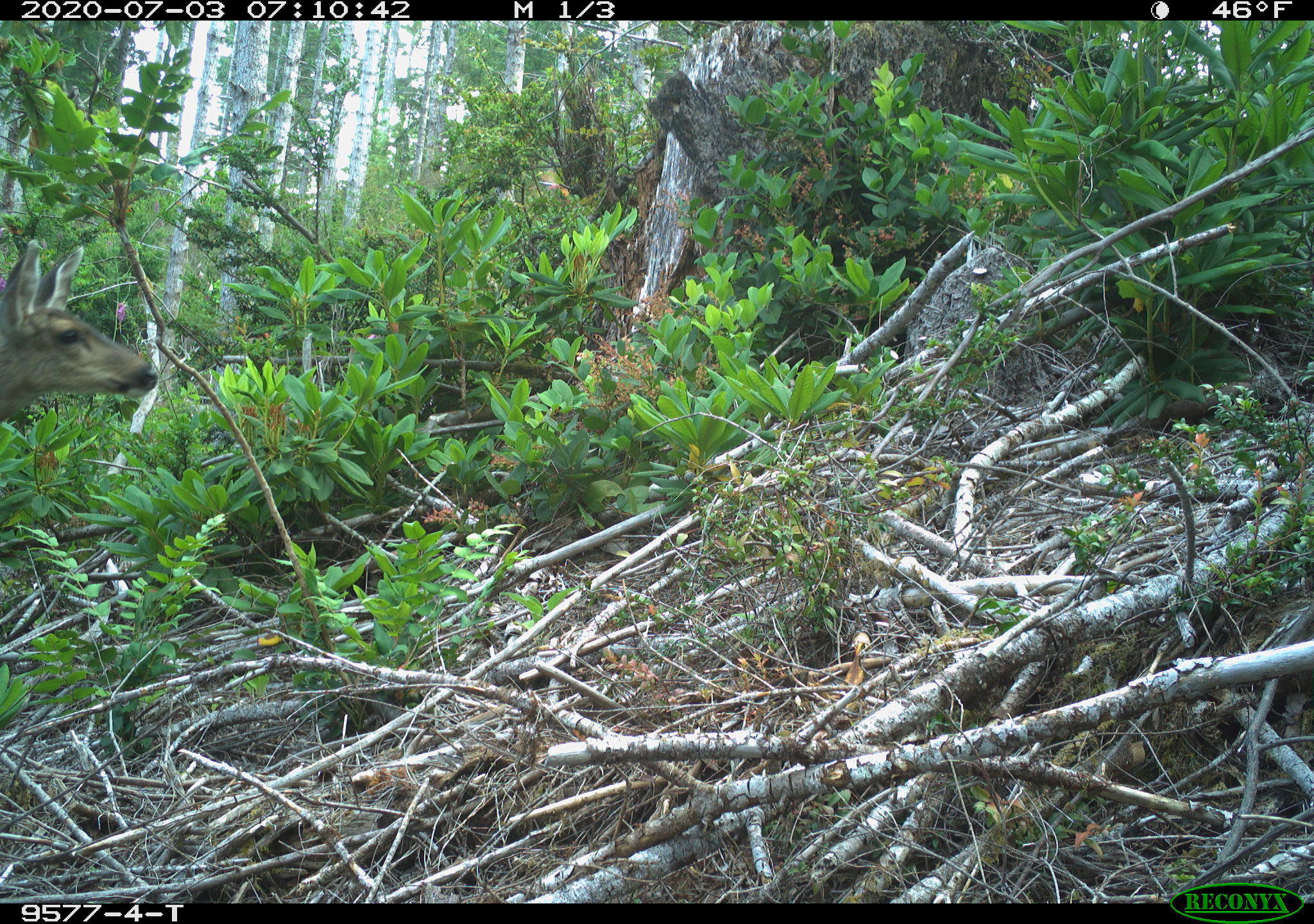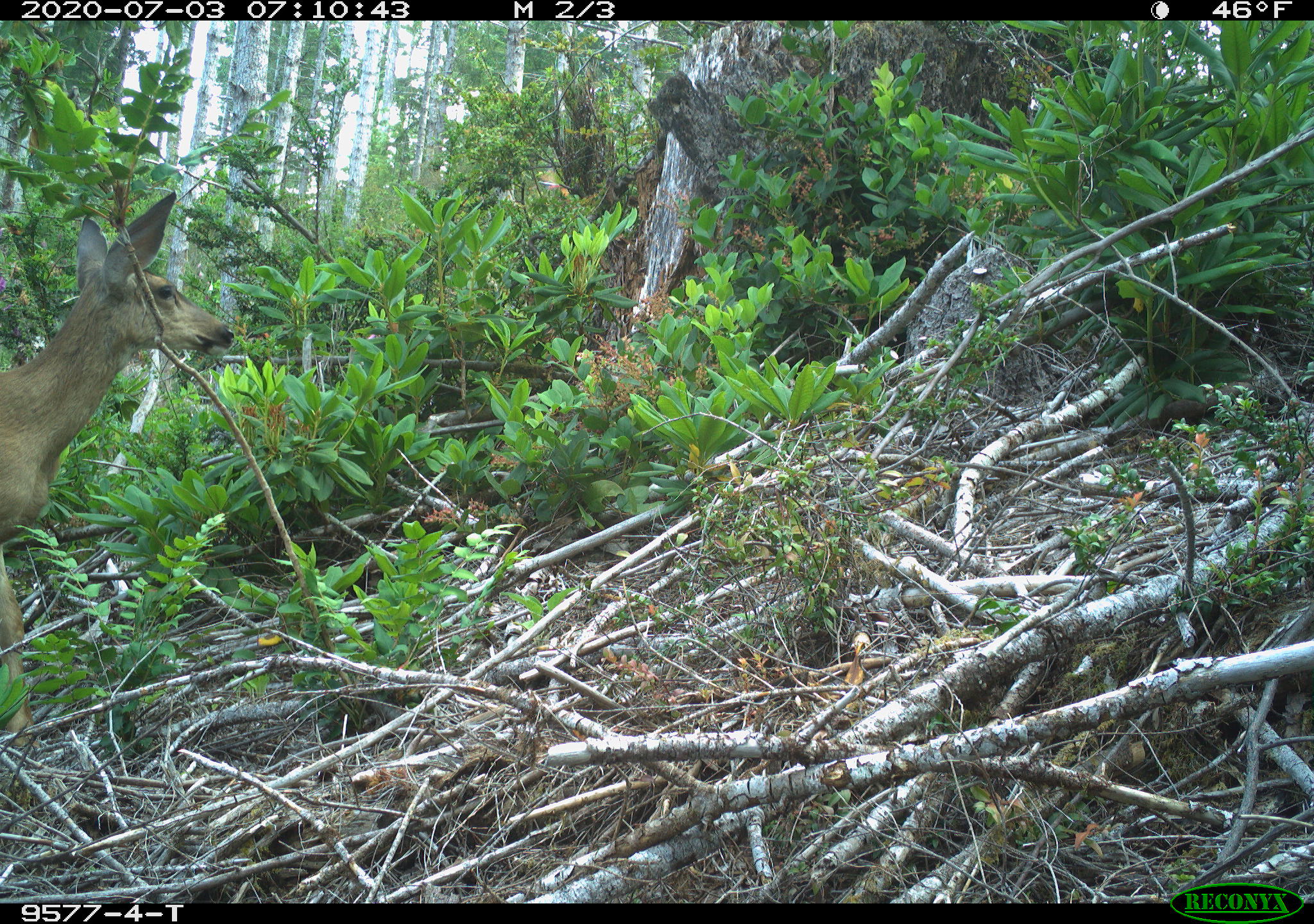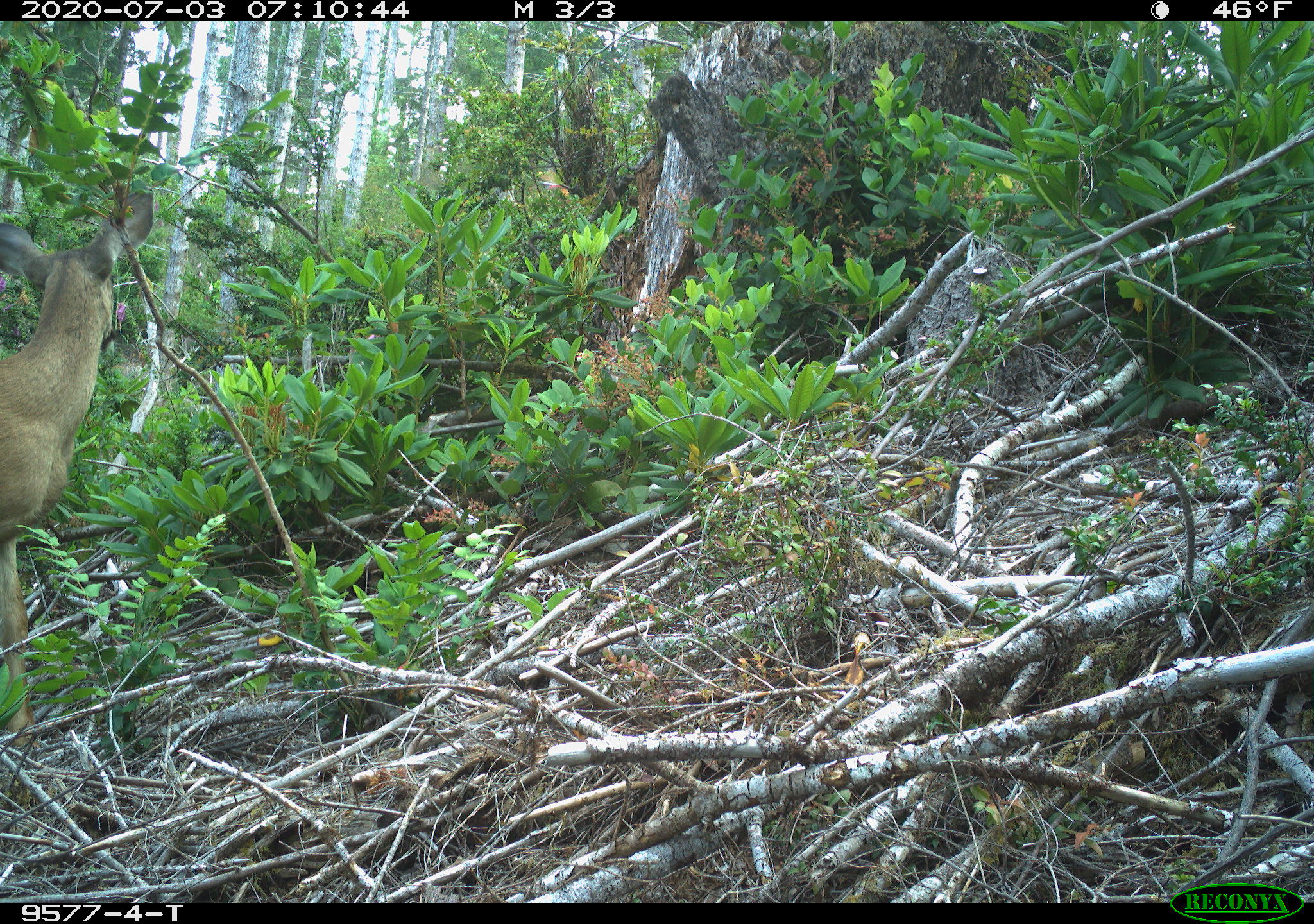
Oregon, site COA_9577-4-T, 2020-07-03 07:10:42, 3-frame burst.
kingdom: Animalia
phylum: Chordata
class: Mammalia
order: Artiodactyla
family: Cervidae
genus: Odocoileus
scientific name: Odocoileus hemionus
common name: black-tailed deer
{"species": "black-tailed deer (Odocoileus hemionus)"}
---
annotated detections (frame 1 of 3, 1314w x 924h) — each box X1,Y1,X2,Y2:
black-tailed deer: 1,229,165,435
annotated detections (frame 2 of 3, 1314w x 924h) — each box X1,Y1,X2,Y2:
black-tailed deer: 0,182,247,736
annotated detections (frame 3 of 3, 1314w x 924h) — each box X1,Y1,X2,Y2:
black-tailed deer: 0,178,161,734